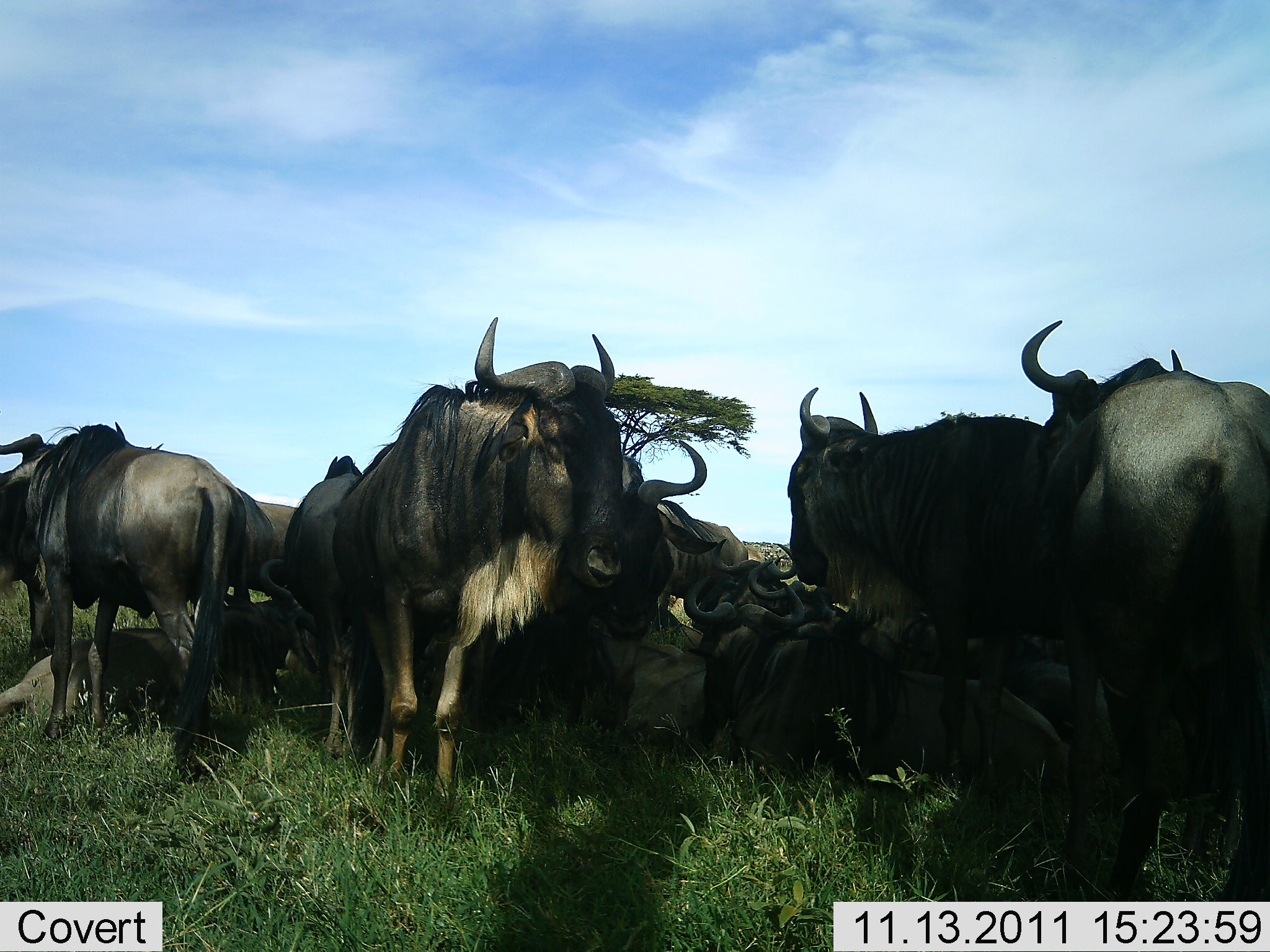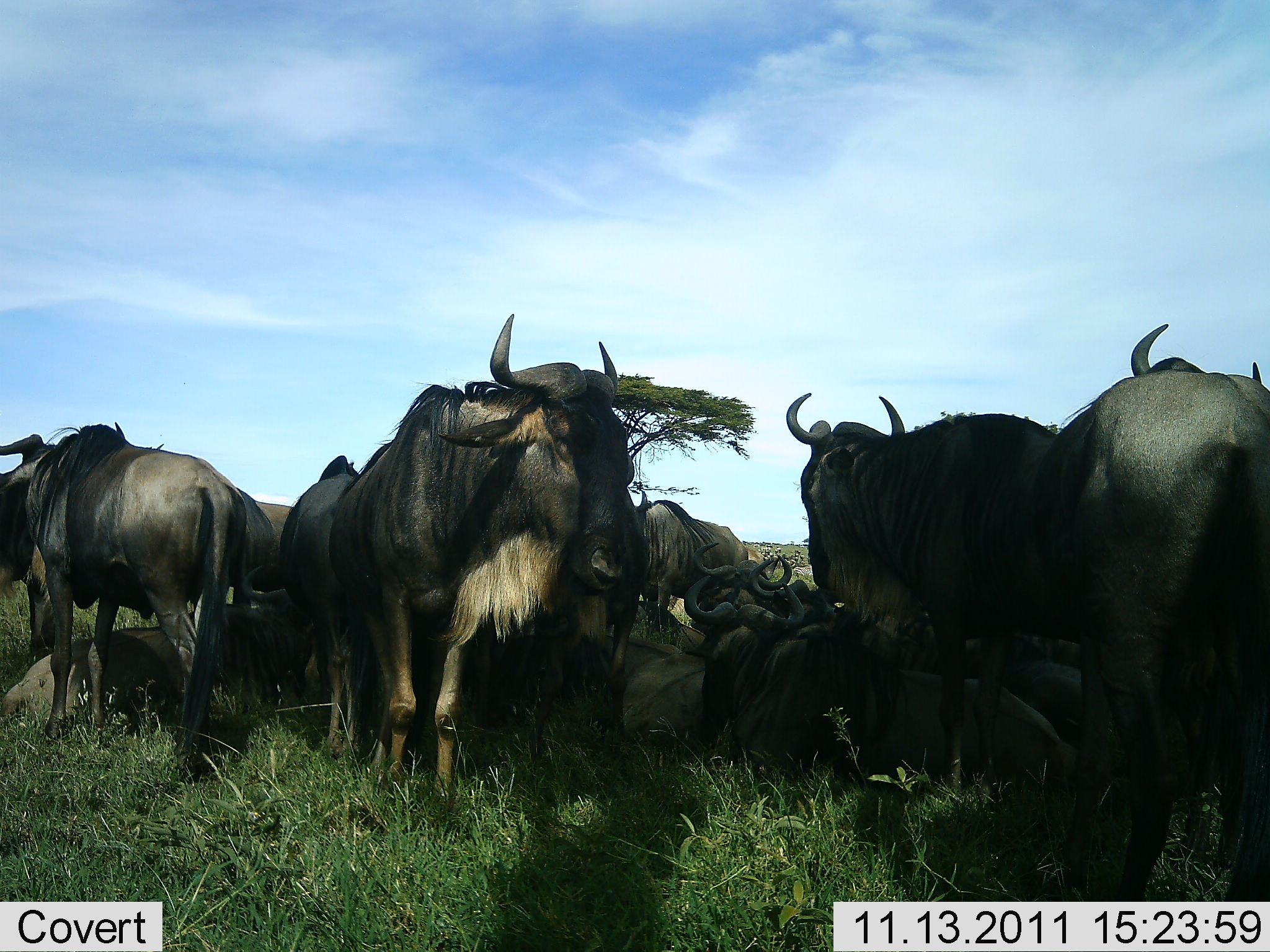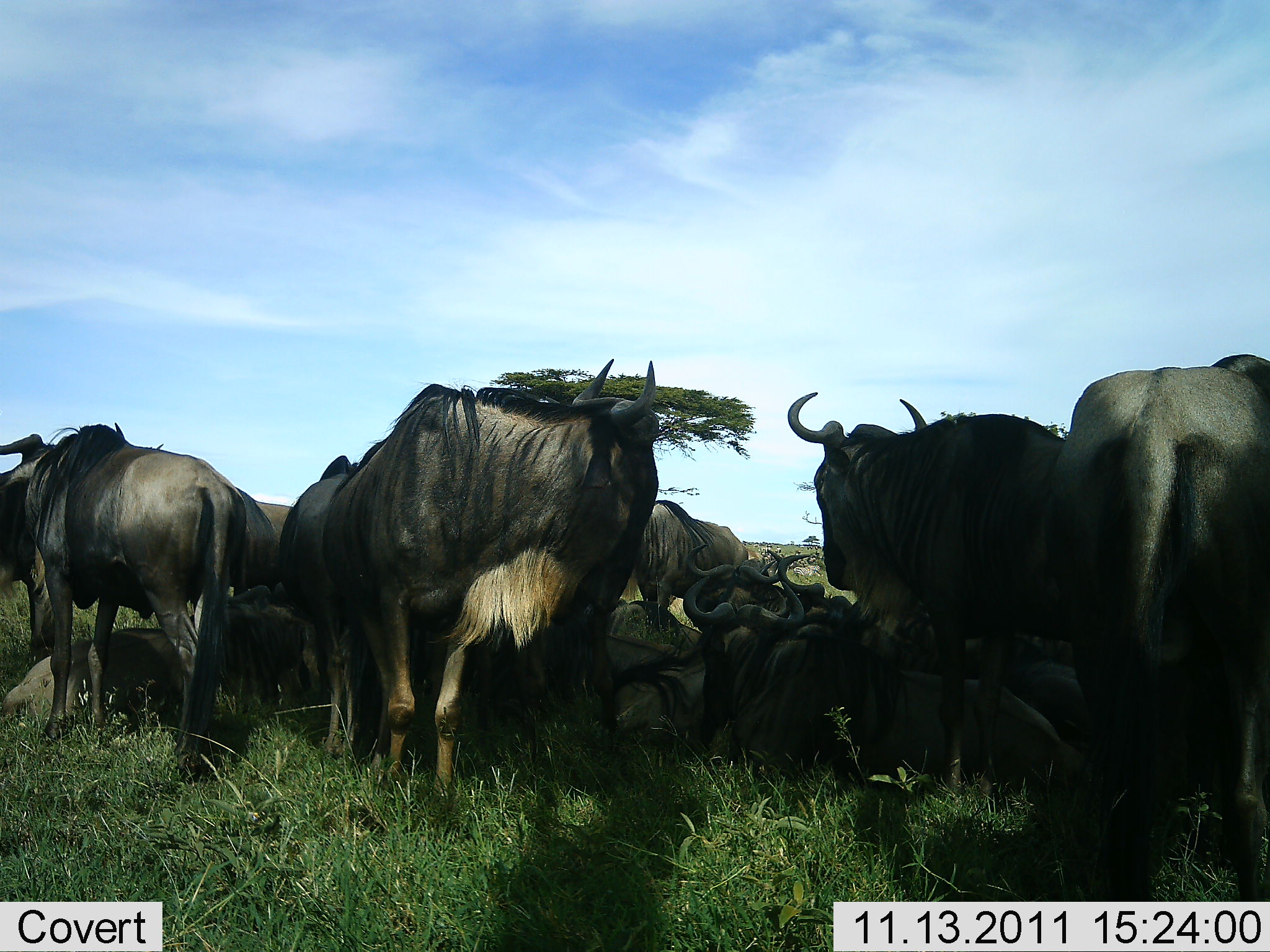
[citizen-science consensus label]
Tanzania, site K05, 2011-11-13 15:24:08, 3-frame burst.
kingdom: Animalia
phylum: Chordata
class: Mammalia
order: Artiodactyla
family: Bovidae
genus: Connochaetes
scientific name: Connochaetes taurinus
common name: blue wildebeest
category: wildebeest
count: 11-50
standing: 57%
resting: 93%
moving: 0%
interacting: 29%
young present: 7%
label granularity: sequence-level